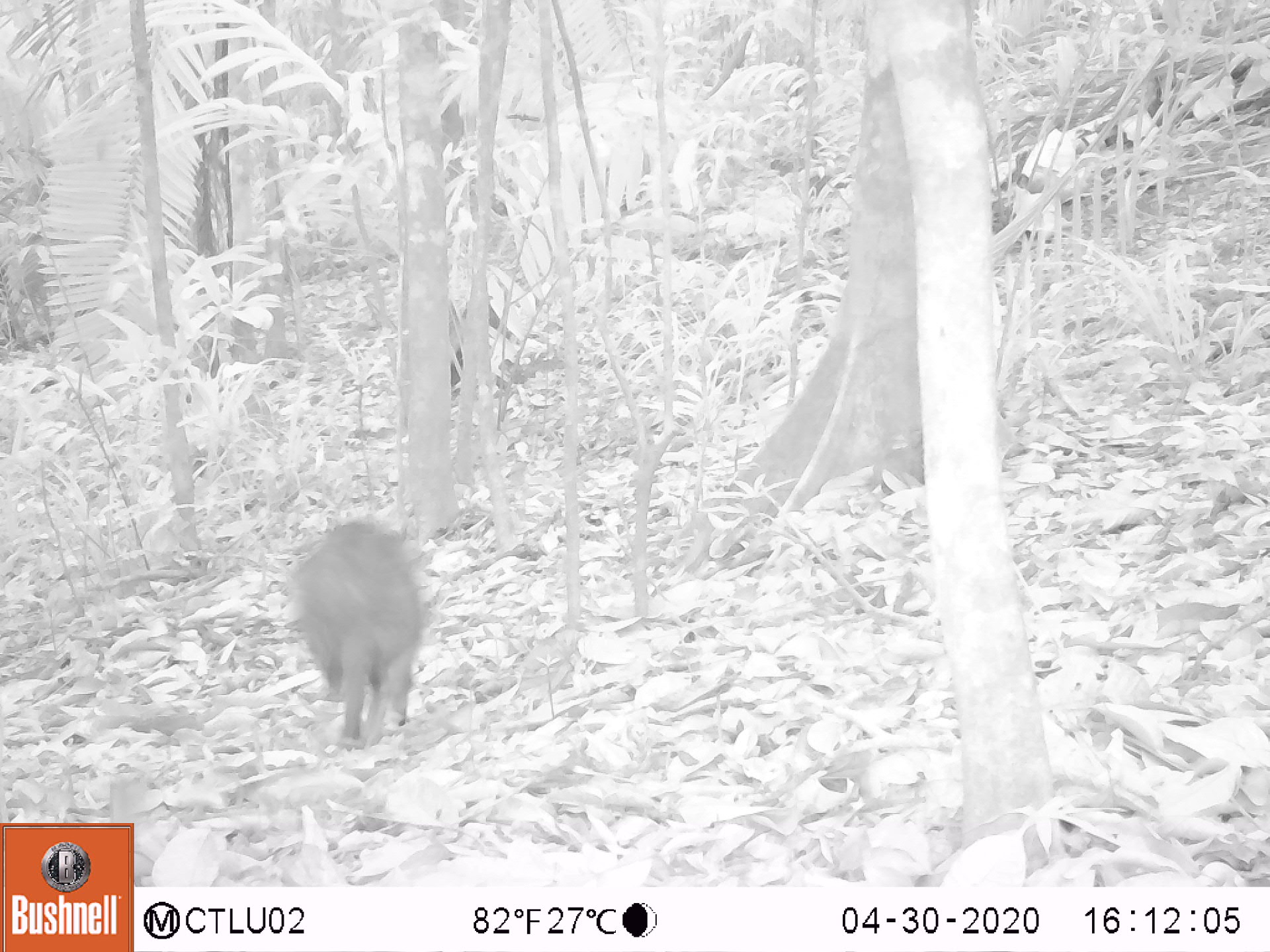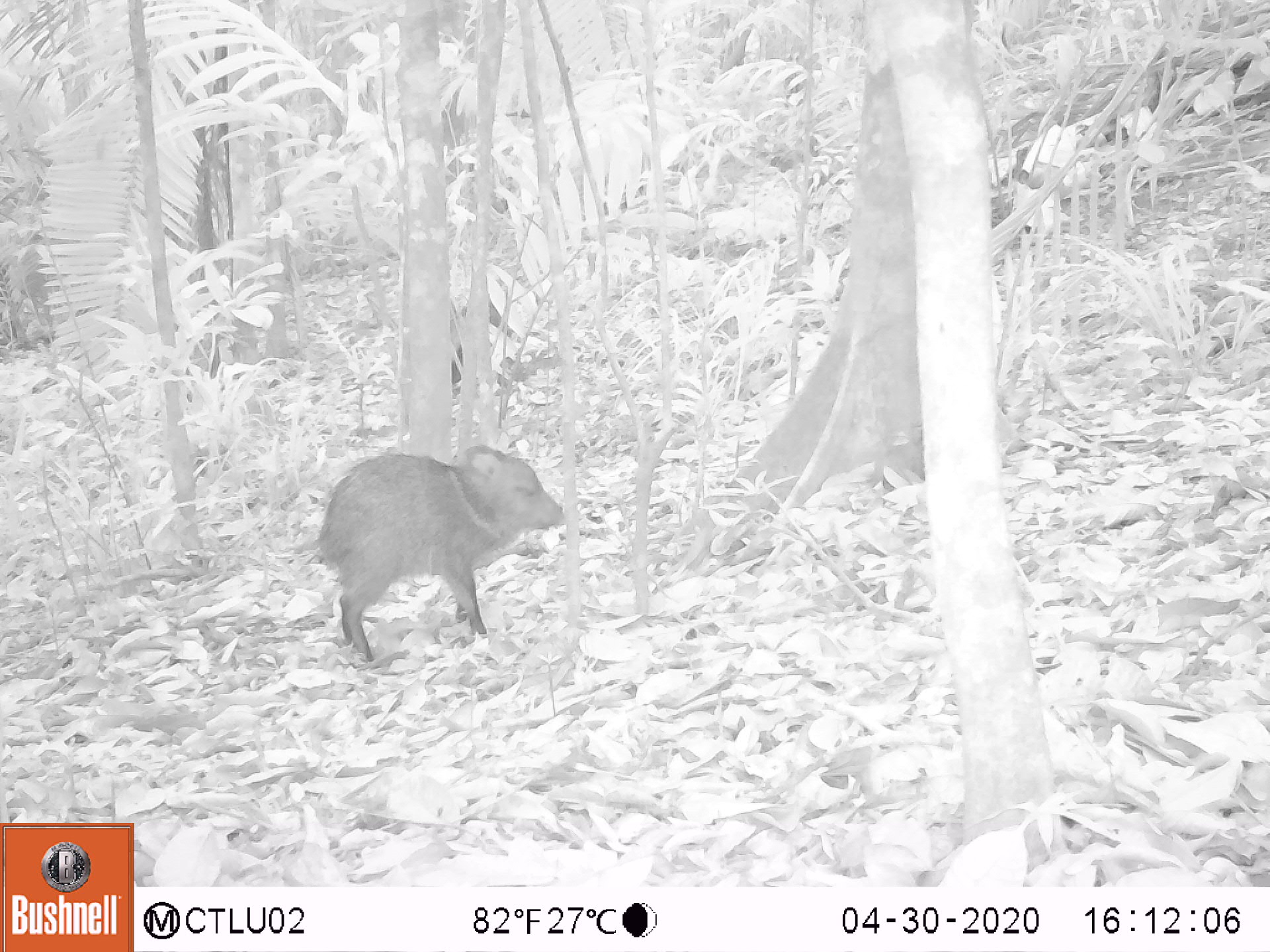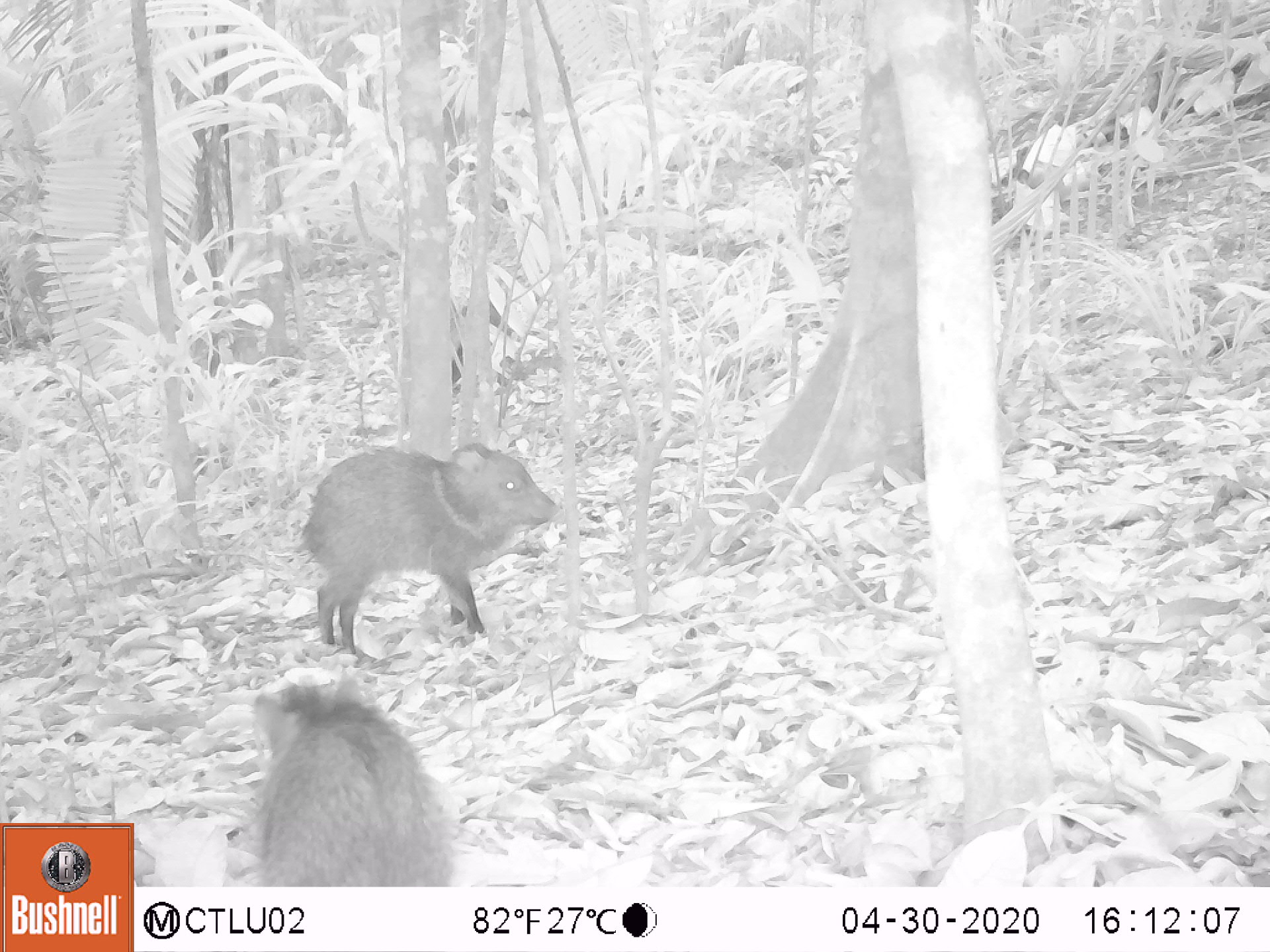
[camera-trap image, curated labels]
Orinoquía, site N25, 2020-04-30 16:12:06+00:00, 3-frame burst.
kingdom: Animalia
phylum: Chordata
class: Mammalia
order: Artiodactyla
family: Tayassuidae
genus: Pecari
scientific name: Pecari tajacu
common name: collared peccary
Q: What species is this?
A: Collared peccary (Pecari tajacu).